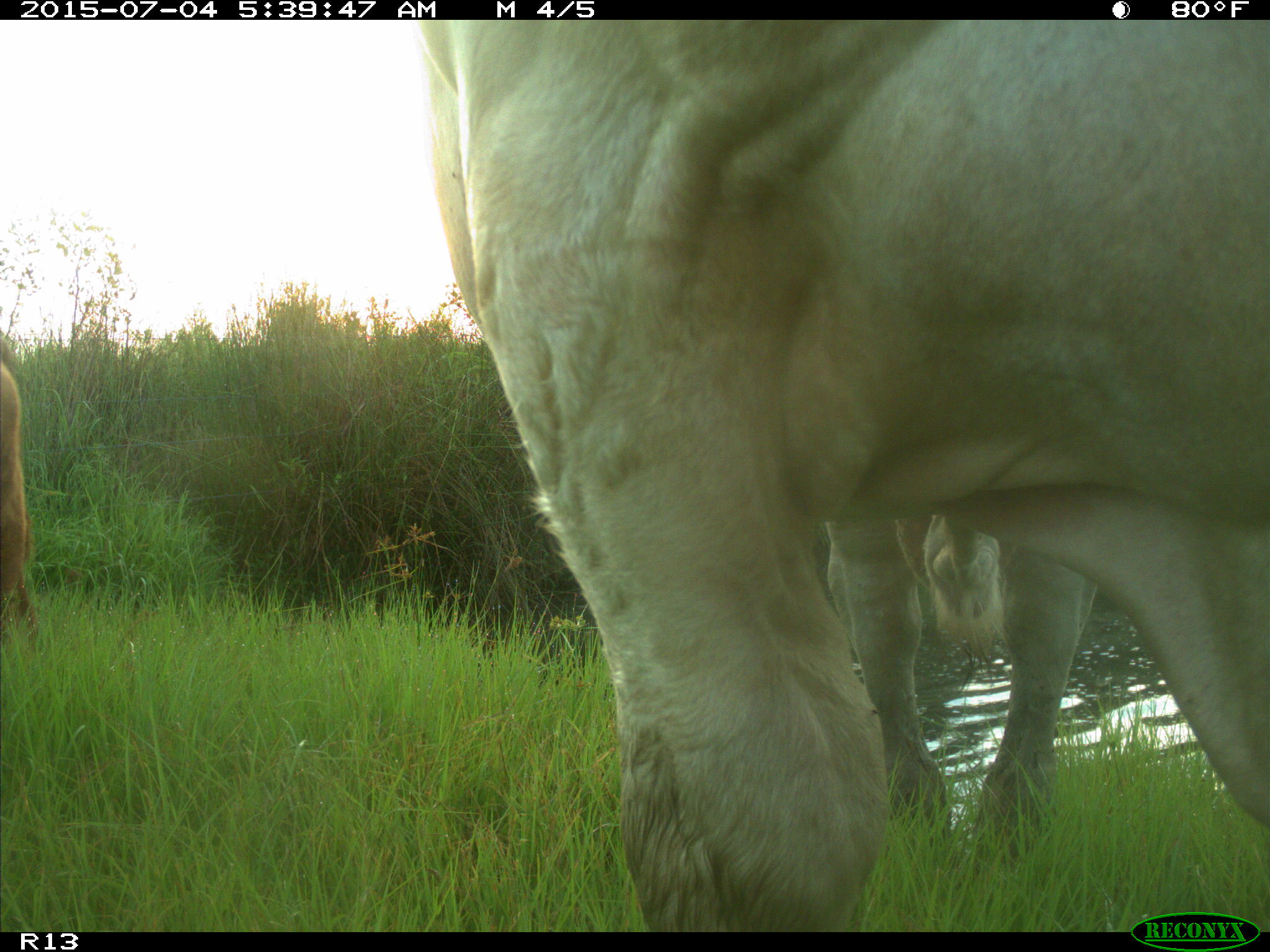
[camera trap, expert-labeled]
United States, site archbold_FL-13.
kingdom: Animalia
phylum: Chordata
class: Mammalia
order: Artiodactyla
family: Bovidae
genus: Bos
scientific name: Bos taurus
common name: domestic cow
Bos taurus (domestic cow).